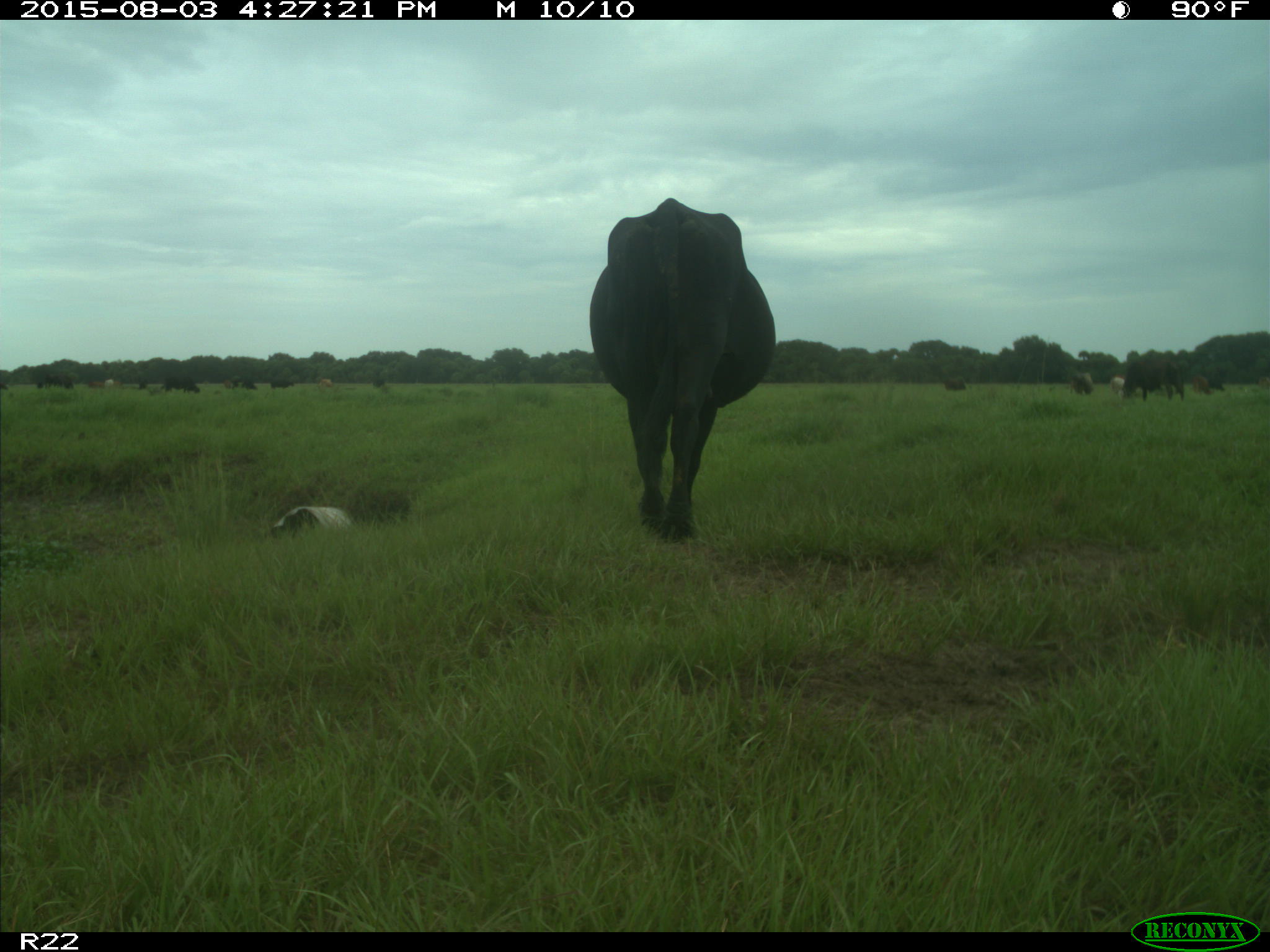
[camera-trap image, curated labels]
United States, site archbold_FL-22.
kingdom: Animalia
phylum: Chordata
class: Mammalia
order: Artiodactyla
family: Bovidae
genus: Bos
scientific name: Bos taurus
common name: domestic cow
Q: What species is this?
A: Bos taurus (domestic cow).